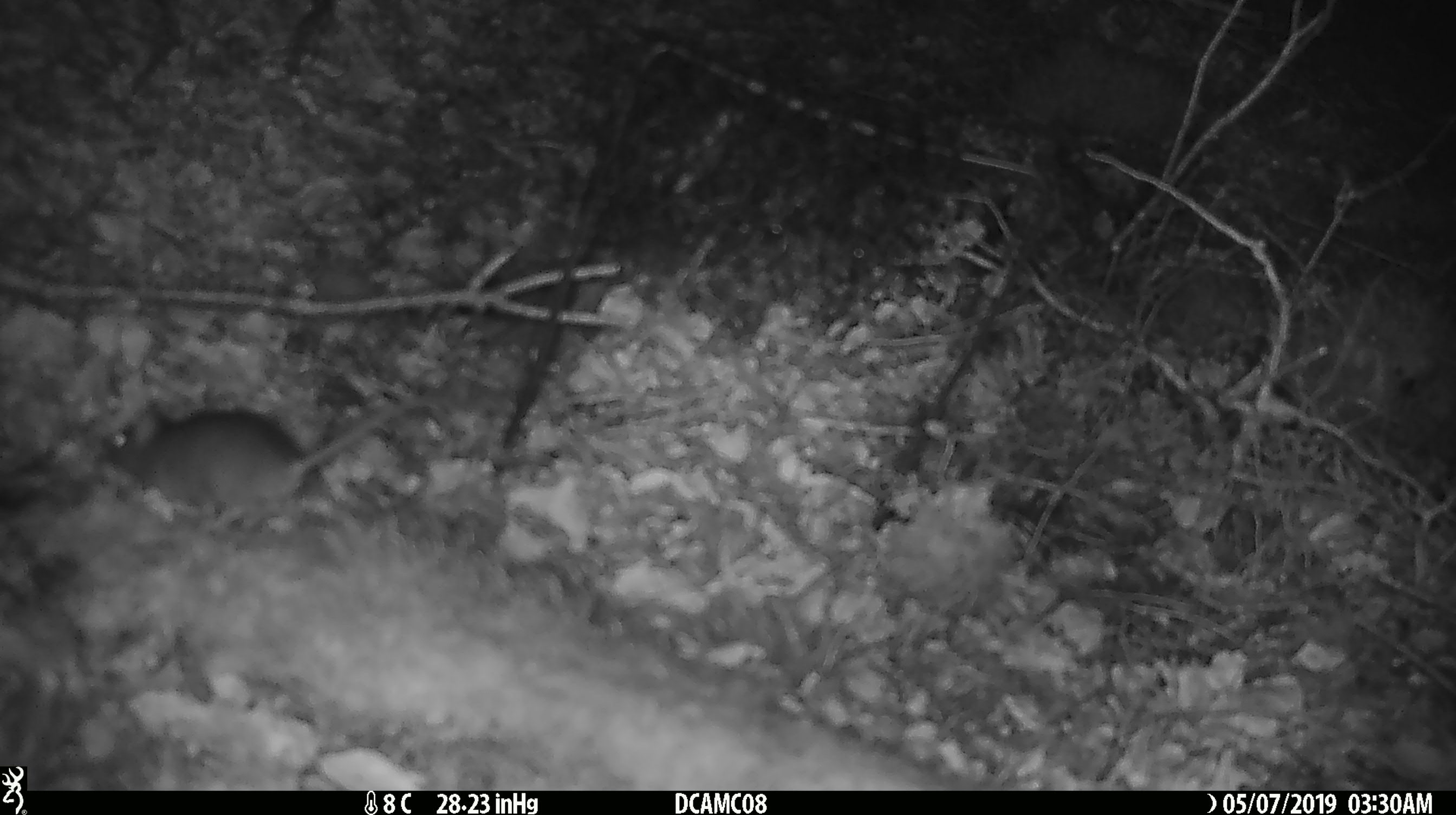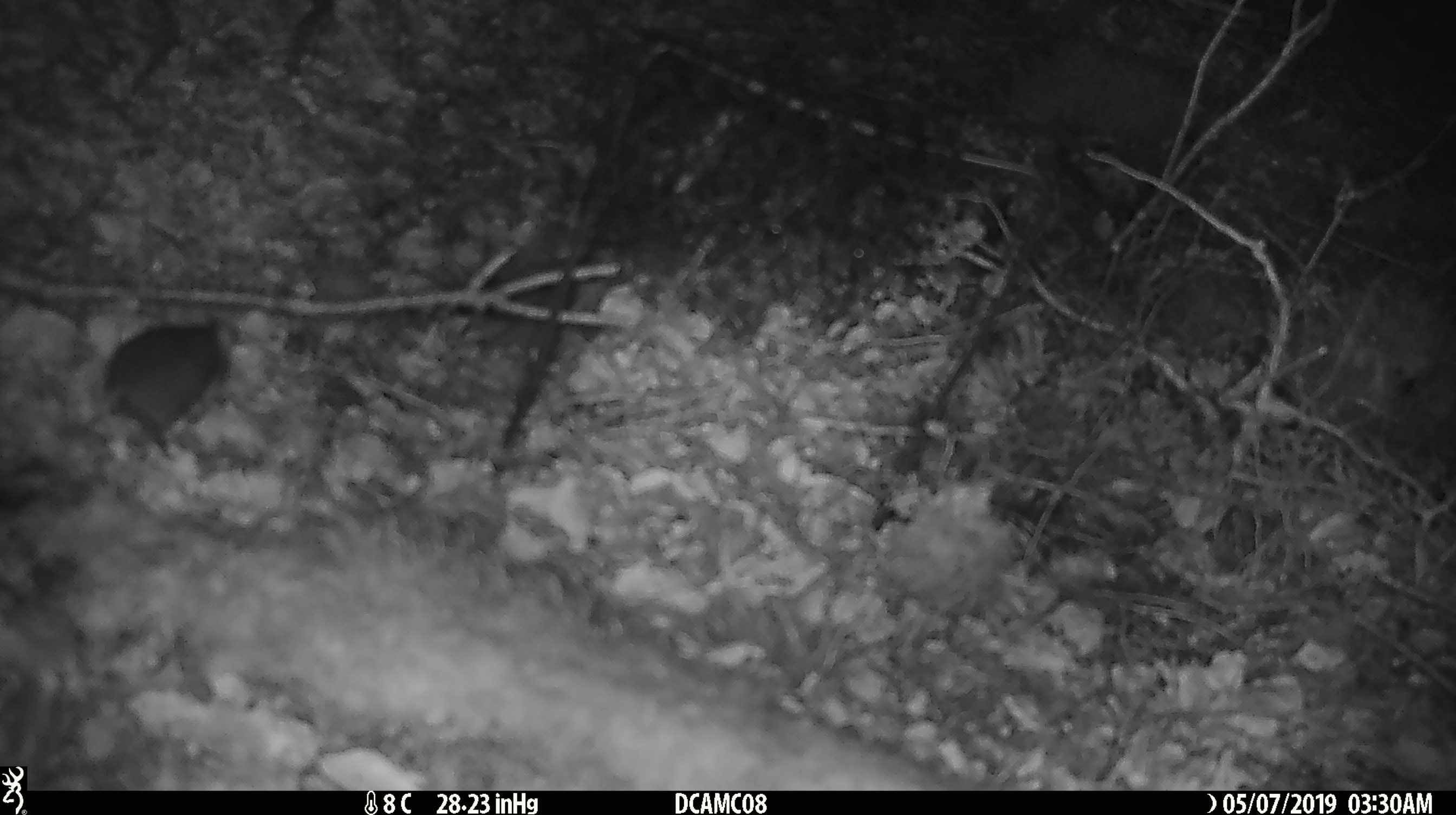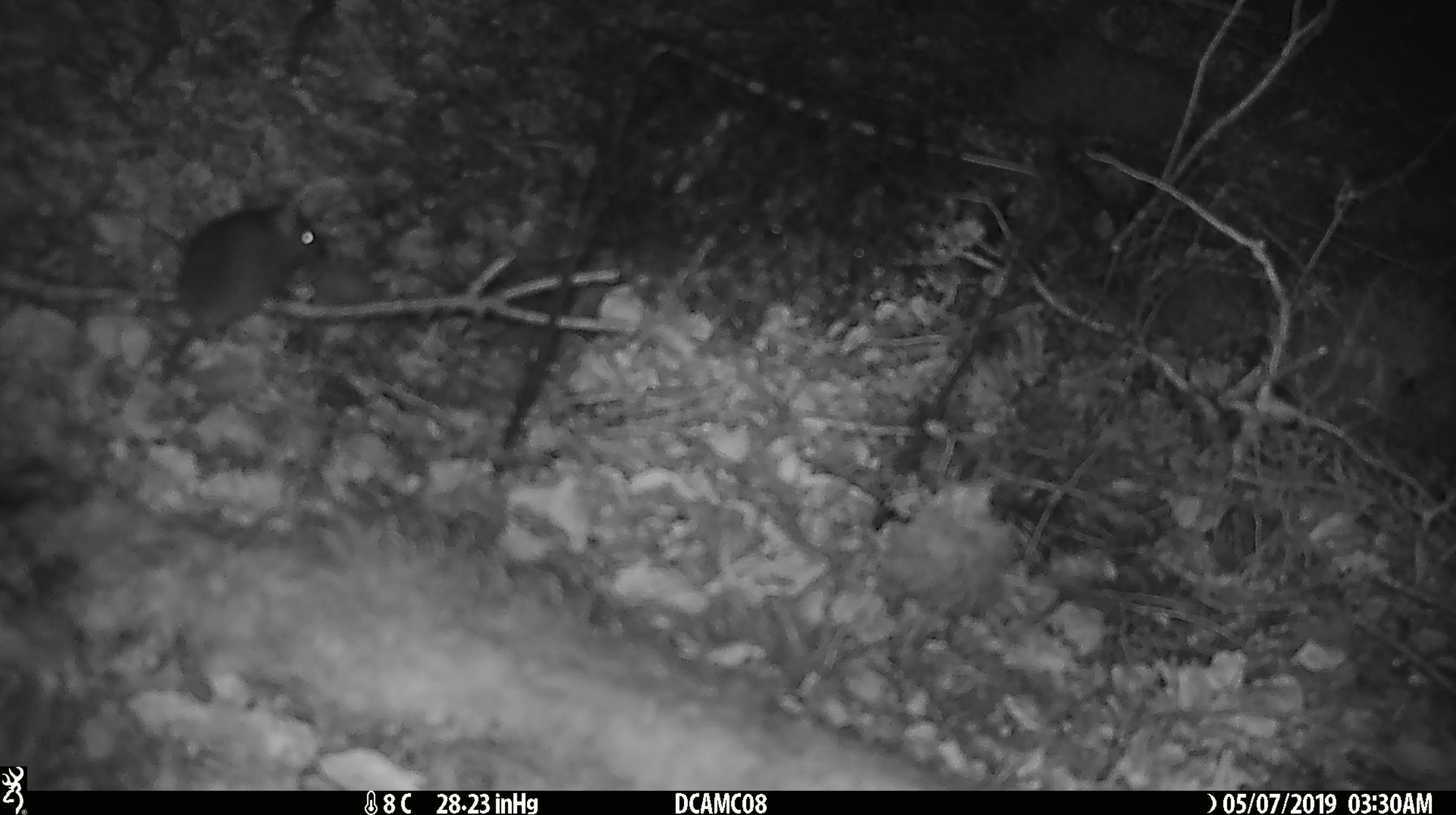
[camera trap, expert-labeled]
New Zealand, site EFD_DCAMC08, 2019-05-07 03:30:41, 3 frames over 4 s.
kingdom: Animalia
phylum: Chordata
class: Mammalia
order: Rodentia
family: Muridae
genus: Mus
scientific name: Mus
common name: mouse